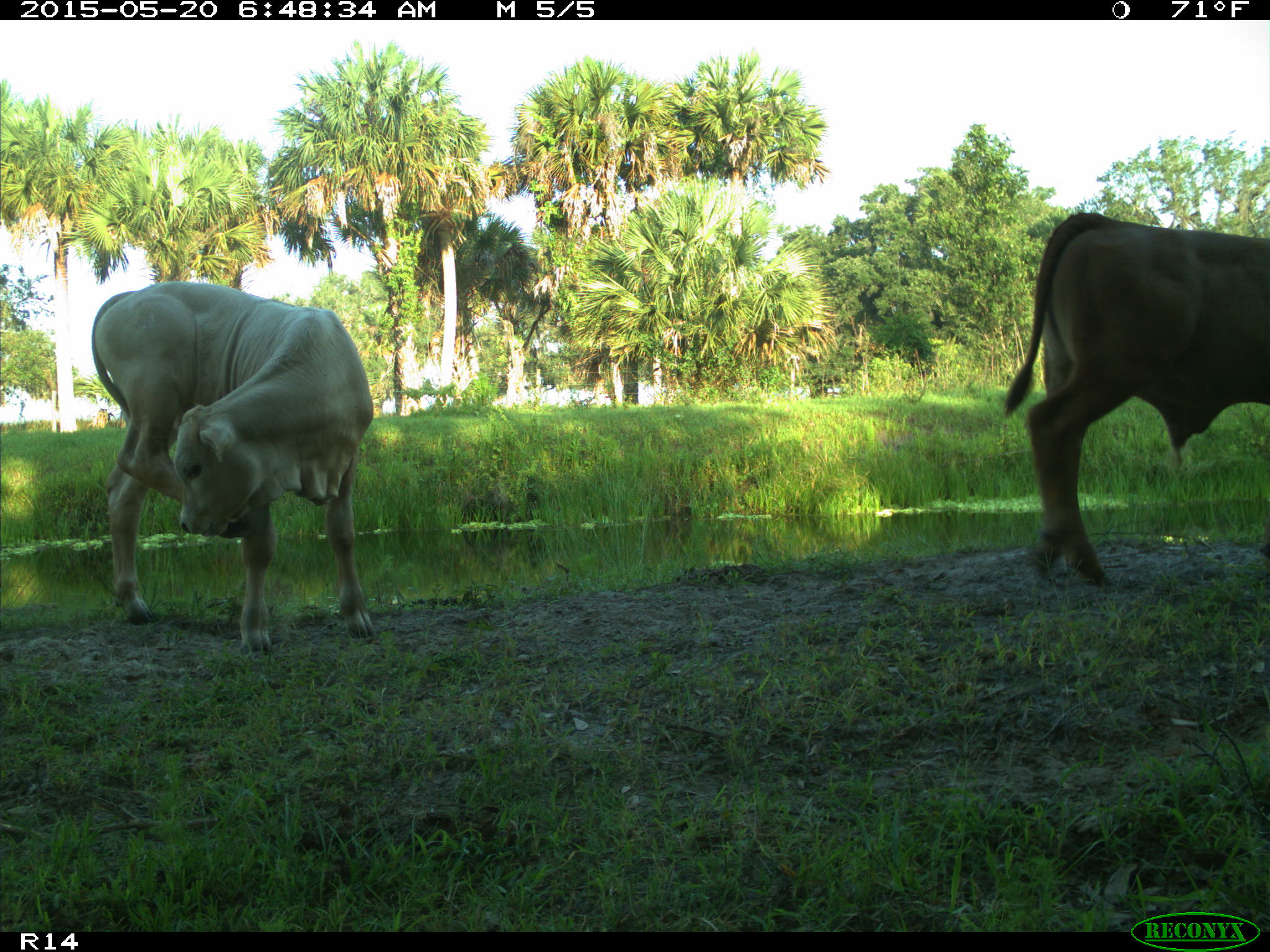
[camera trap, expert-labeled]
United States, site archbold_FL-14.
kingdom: Animalia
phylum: Chordata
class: Mammalia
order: Artiodactyla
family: Bovidae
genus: Bos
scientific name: Bos taurus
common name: domestic cow